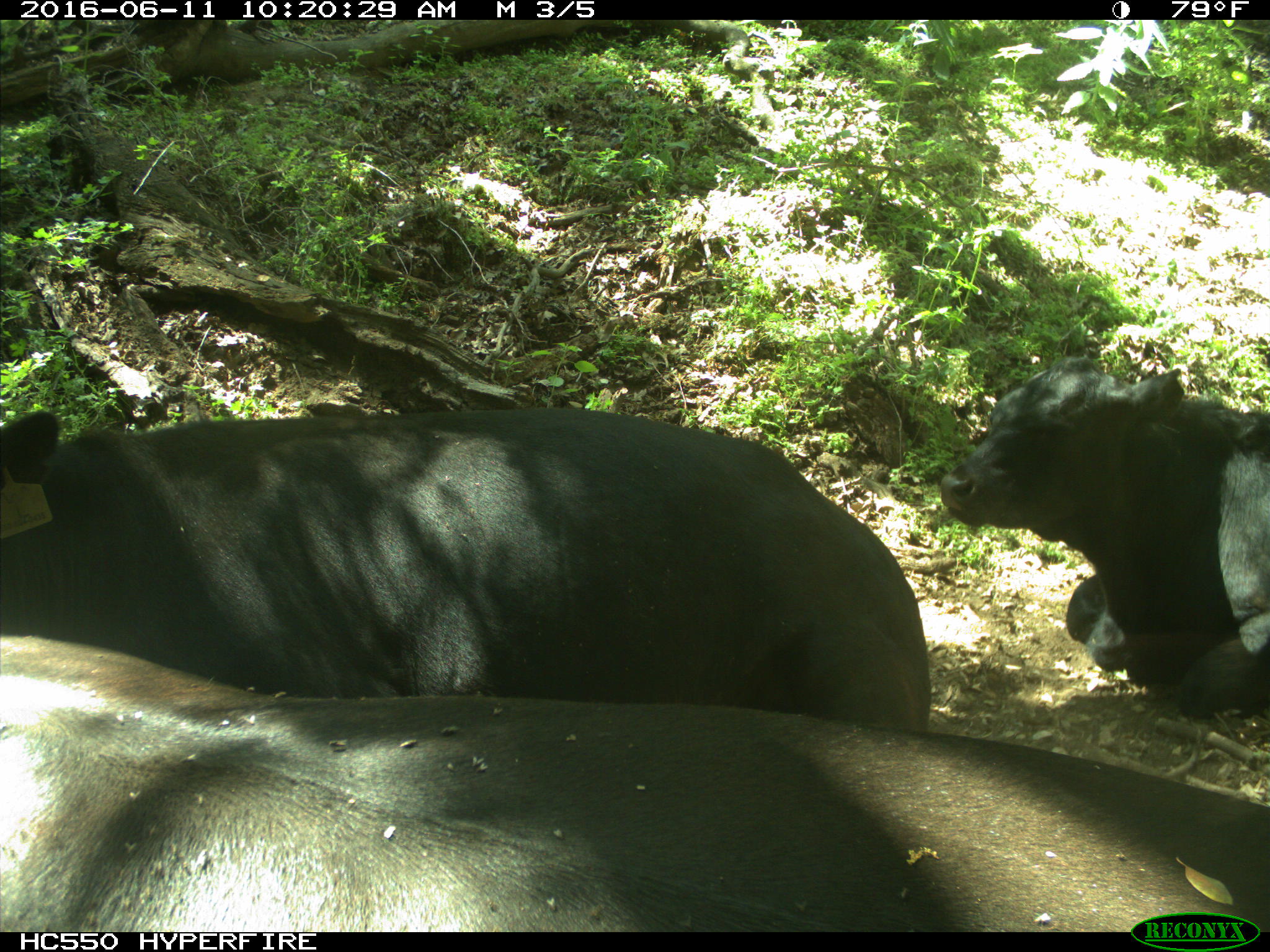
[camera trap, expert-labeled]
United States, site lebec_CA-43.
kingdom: Animalia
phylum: Chordata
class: Mammalia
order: Artiodactyla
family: Bovidae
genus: Bos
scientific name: Bos taurus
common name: domestic cow